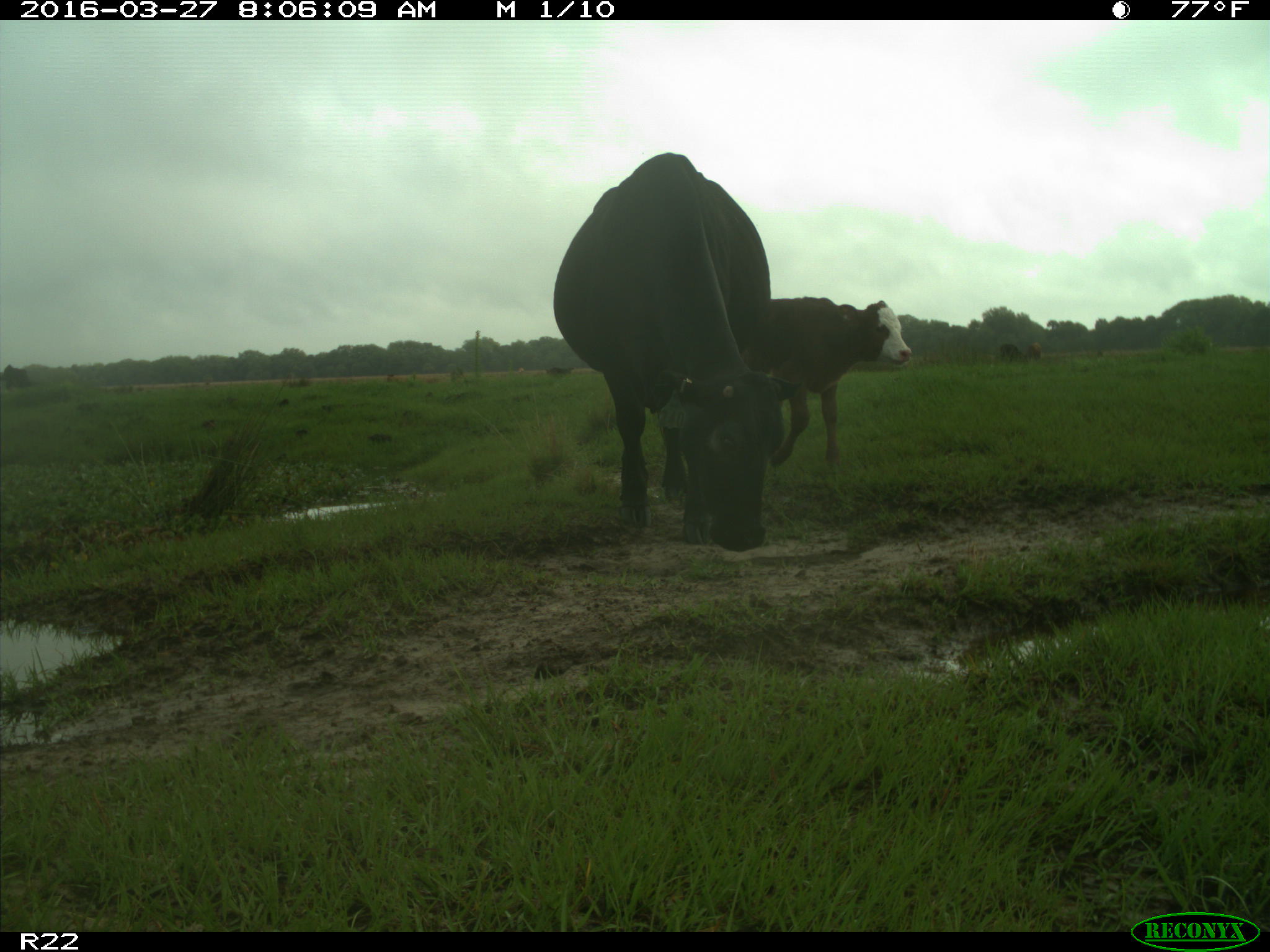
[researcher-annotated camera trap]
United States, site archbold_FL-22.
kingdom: Animalia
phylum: Chordata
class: Mammalia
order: Artiodactyla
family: Bovidae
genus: Bos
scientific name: Bos taurus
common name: domestic cow